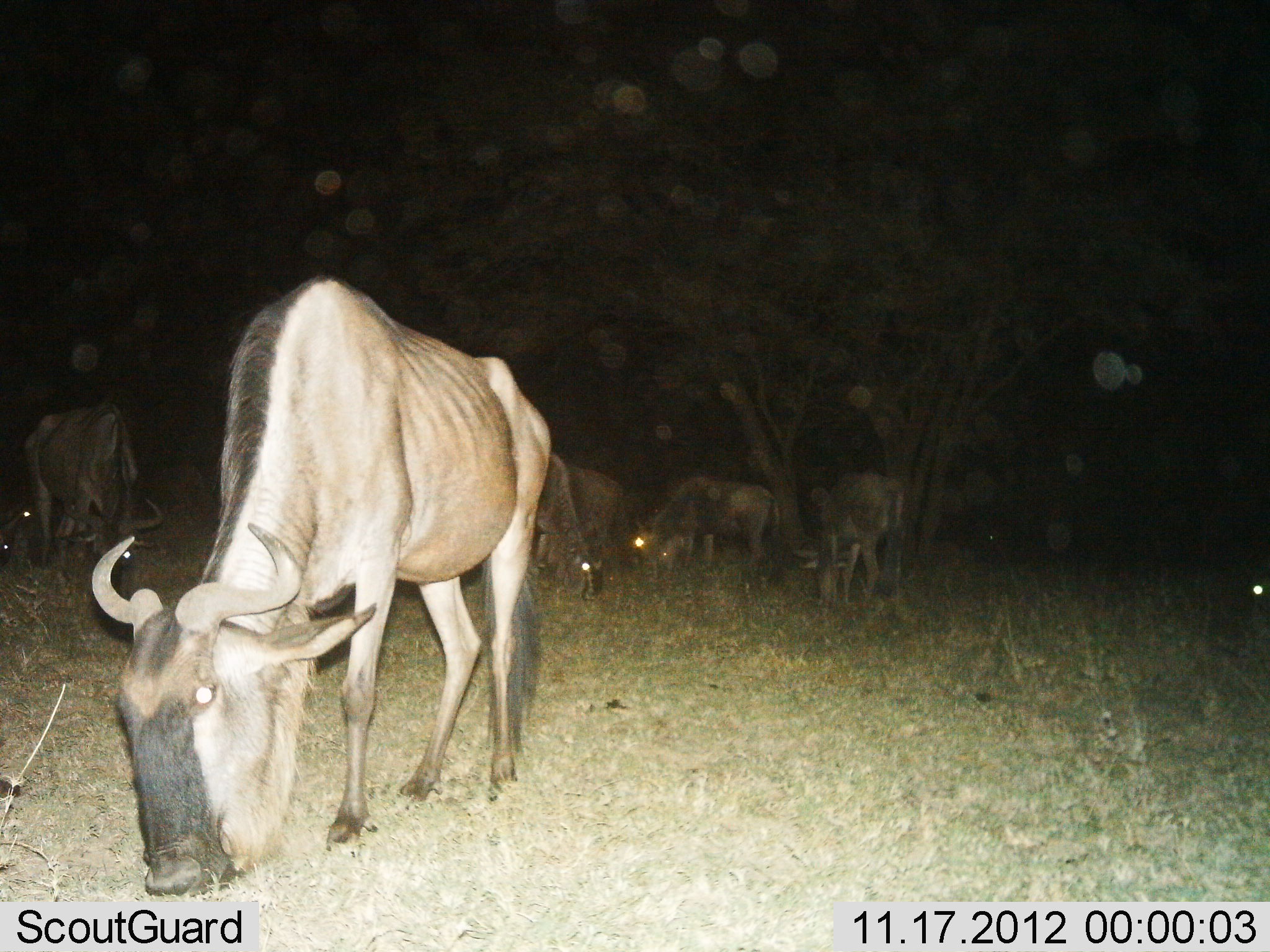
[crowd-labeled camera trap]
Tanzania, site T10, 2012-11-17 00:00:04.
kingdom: Animalia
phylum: Chordata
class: Mammalia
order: Artiodactyla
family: Bovidae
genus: Connochaetes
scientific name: Connochaetes taurinus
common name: blue wildebeest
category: wildebeest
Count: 7.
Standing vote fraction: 36%.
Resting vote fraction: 0%.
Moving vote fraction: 0%.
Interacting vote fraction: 0%.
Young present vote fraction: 9%.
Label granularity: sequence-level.